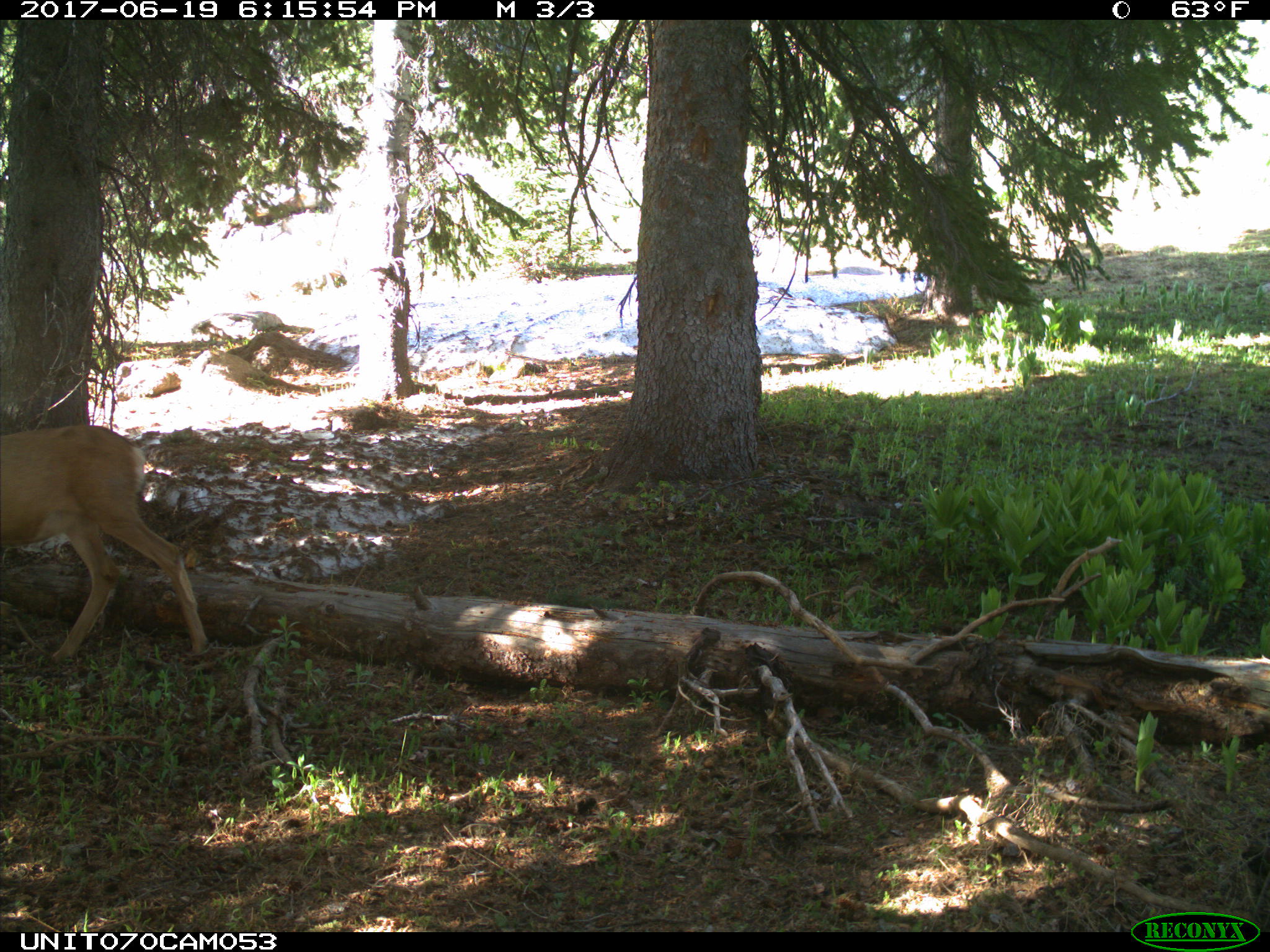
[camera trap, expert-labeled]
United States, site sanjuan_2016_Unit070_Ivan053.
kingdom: Animalia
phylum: Chordata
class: Mammalia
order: Artiodactyla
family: Cervidae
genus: Odocoileus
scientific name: Odocoileus hemionus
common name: mule deer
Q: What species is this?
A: Odocoileus hemionus (mule deer).